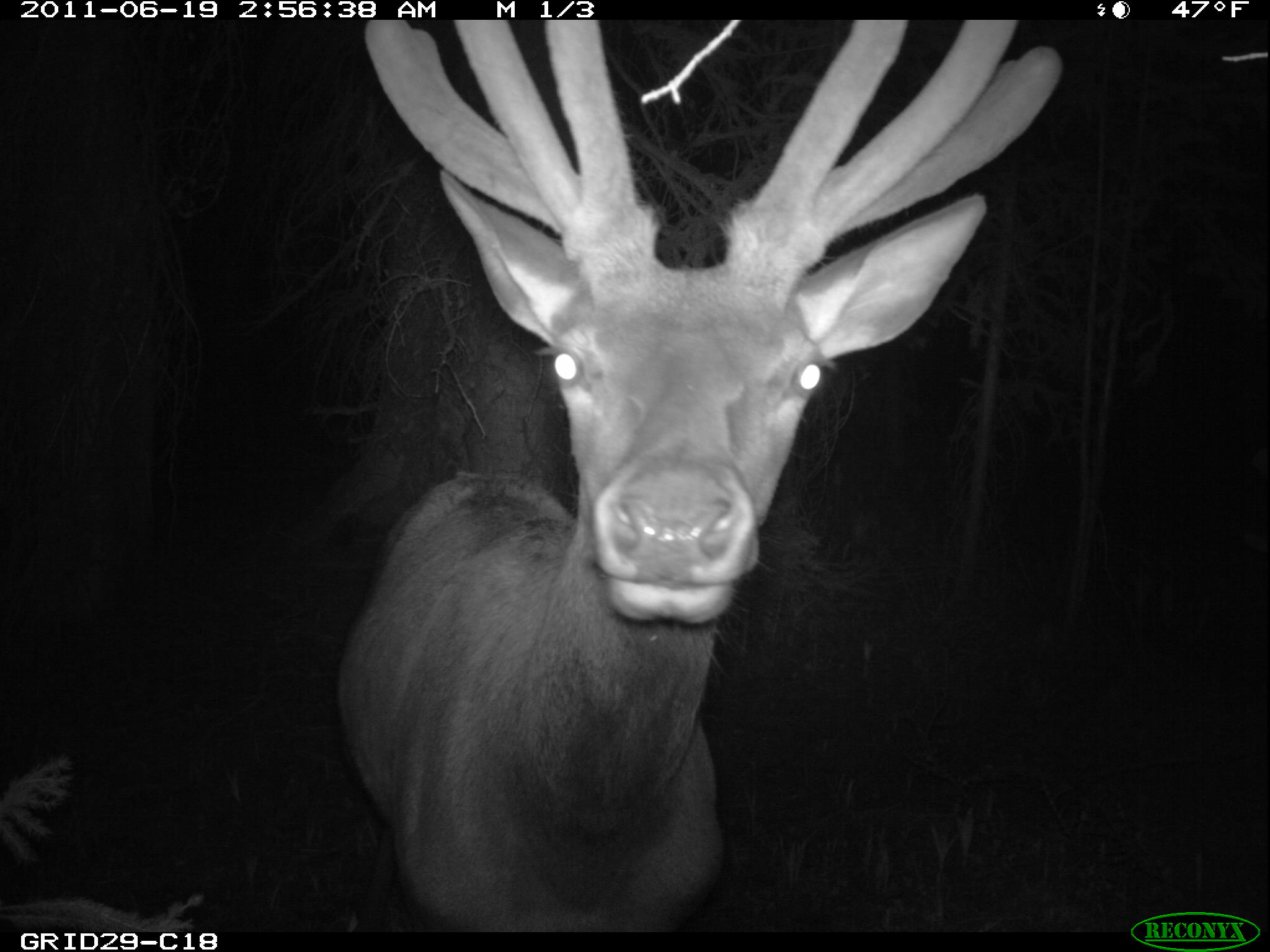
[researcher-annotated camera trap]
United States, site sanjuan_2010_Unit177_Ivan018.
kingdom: Animalia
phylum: Chordata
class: Mammalia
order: Artiodactyla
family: Cervidae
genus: Cervus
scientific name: Cervus elaphus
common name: red deer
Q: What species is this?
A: Cervus elaphus (red deer).